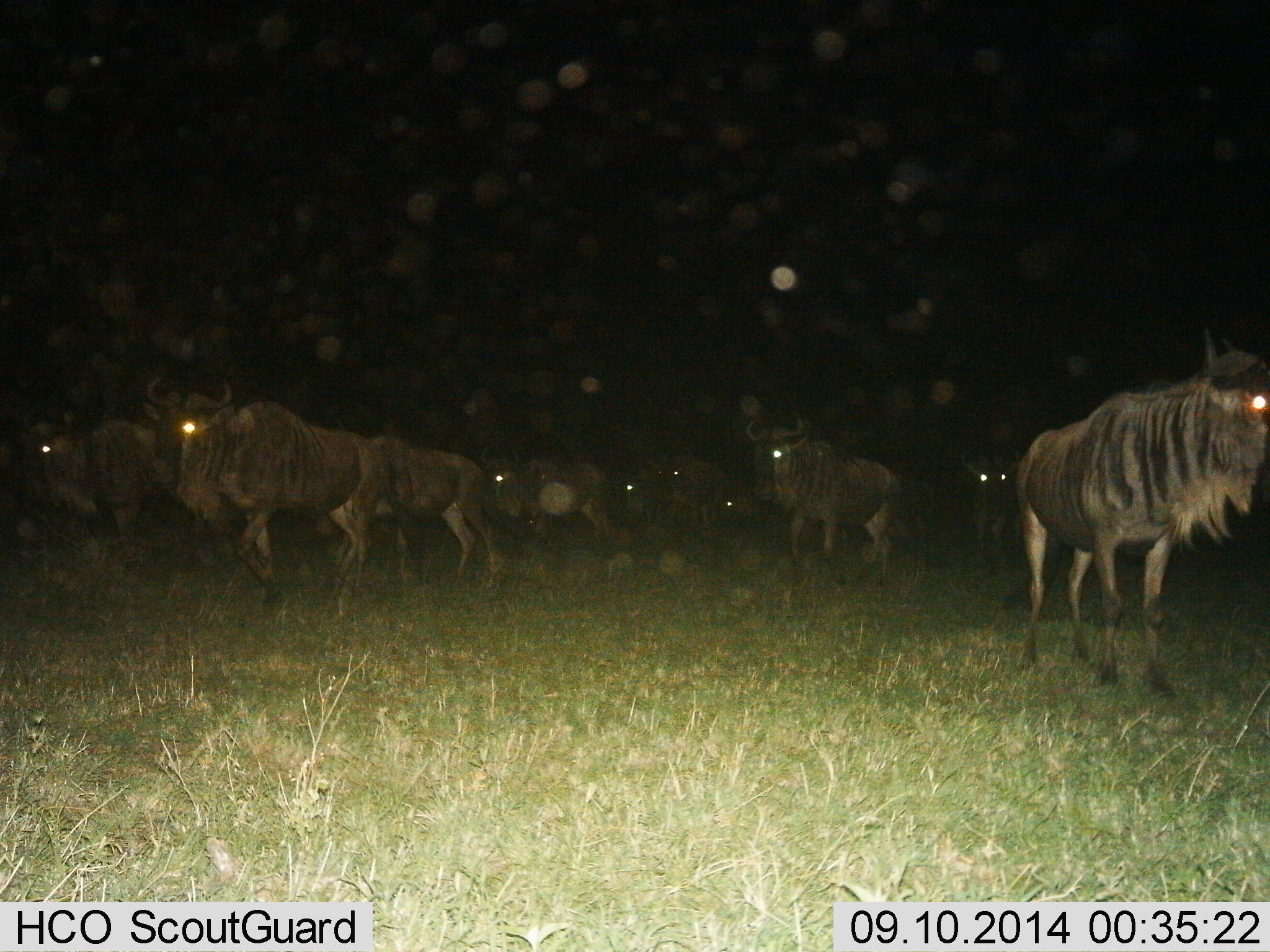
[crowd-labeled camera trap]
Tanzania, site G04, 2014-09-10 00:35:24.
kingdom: Animalia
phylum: Chordata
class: Mammalia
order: Artiodactyla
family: Bovidae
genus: Connochaetes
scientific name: Connochaetes taurinus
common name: blue wildebeest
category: wildebeest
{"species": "wildebeest (blue wildebeest) (Connochaetes taurinus)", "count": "11-50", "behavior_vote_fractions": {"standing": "60%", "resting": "0%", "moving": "70%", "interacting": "0%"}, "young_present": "0%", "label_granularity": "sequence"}